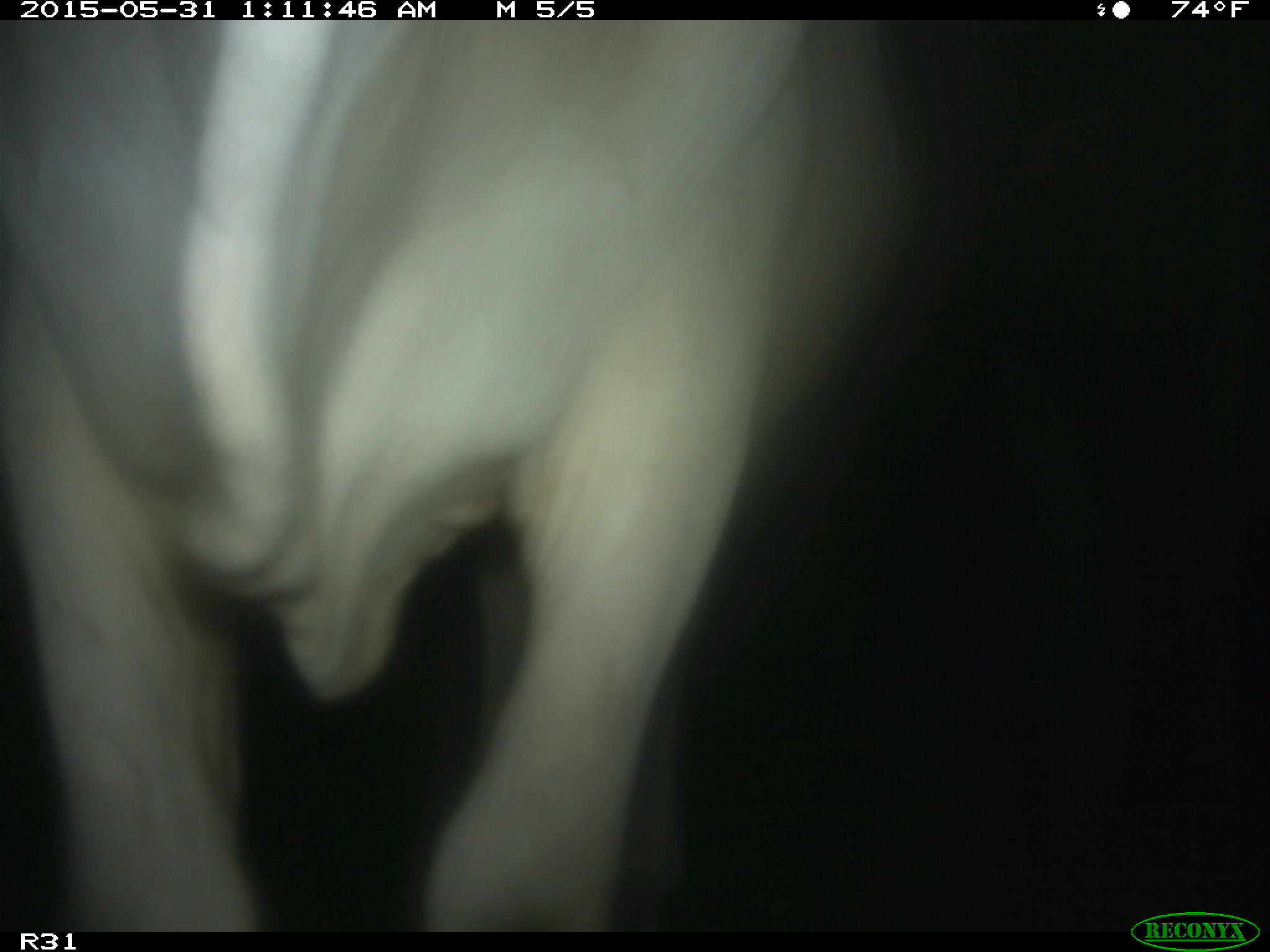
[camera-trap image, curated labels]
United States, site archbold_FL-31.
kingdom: Animalia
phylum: Chordata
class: Mammalia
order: Artiodactyla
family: Bovidae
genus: Bos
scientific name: Bos taurus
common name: domestic cow